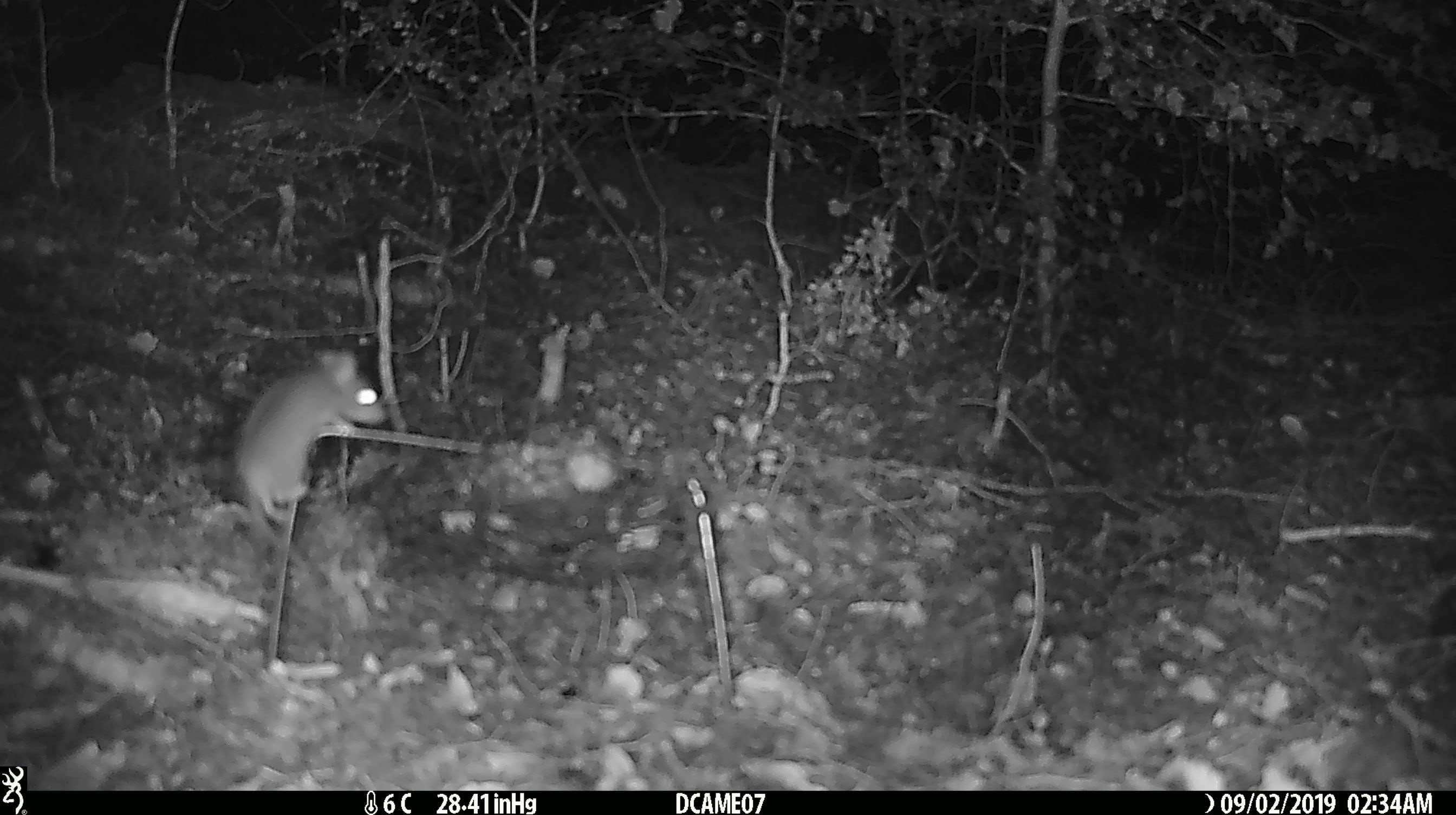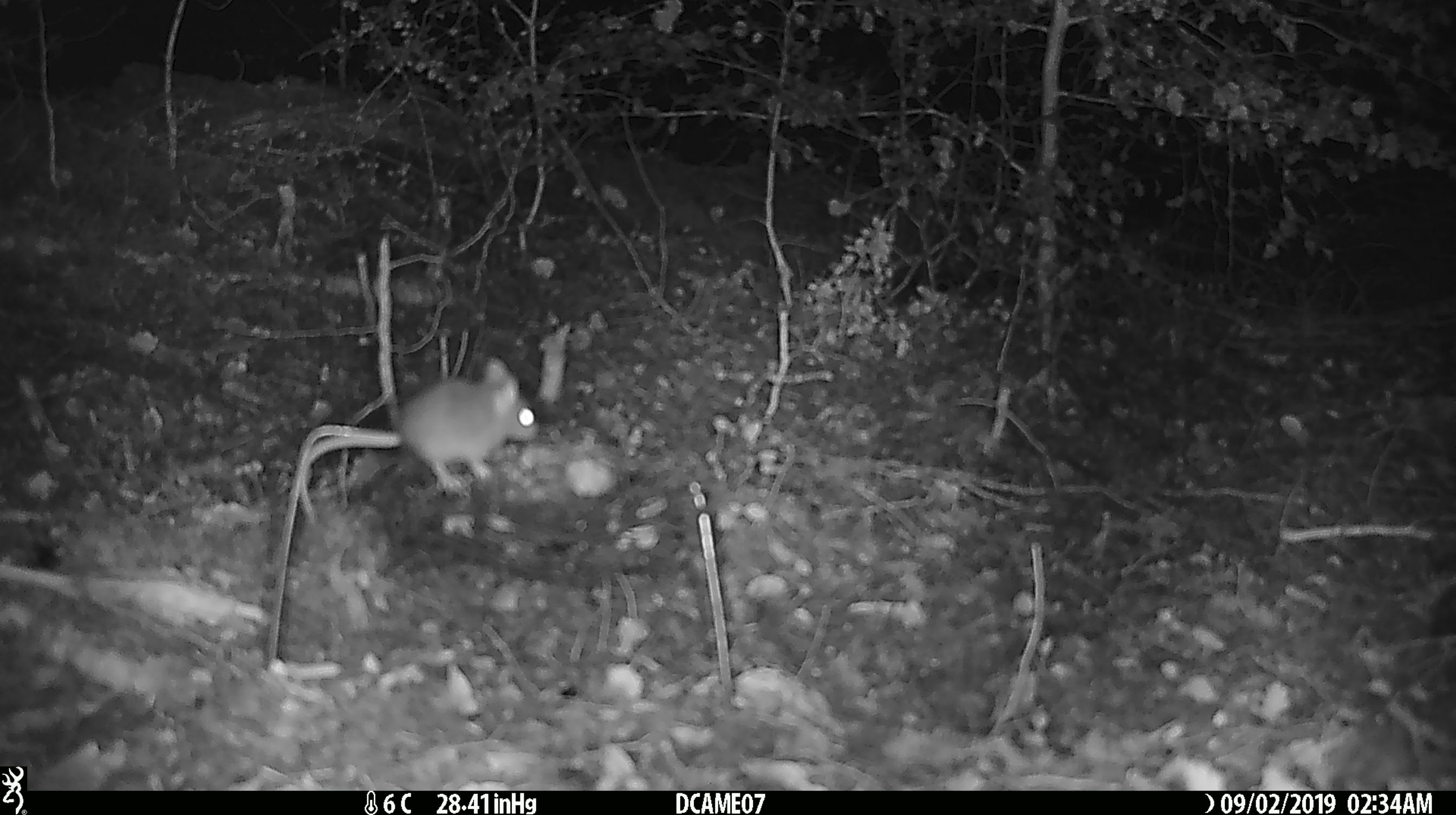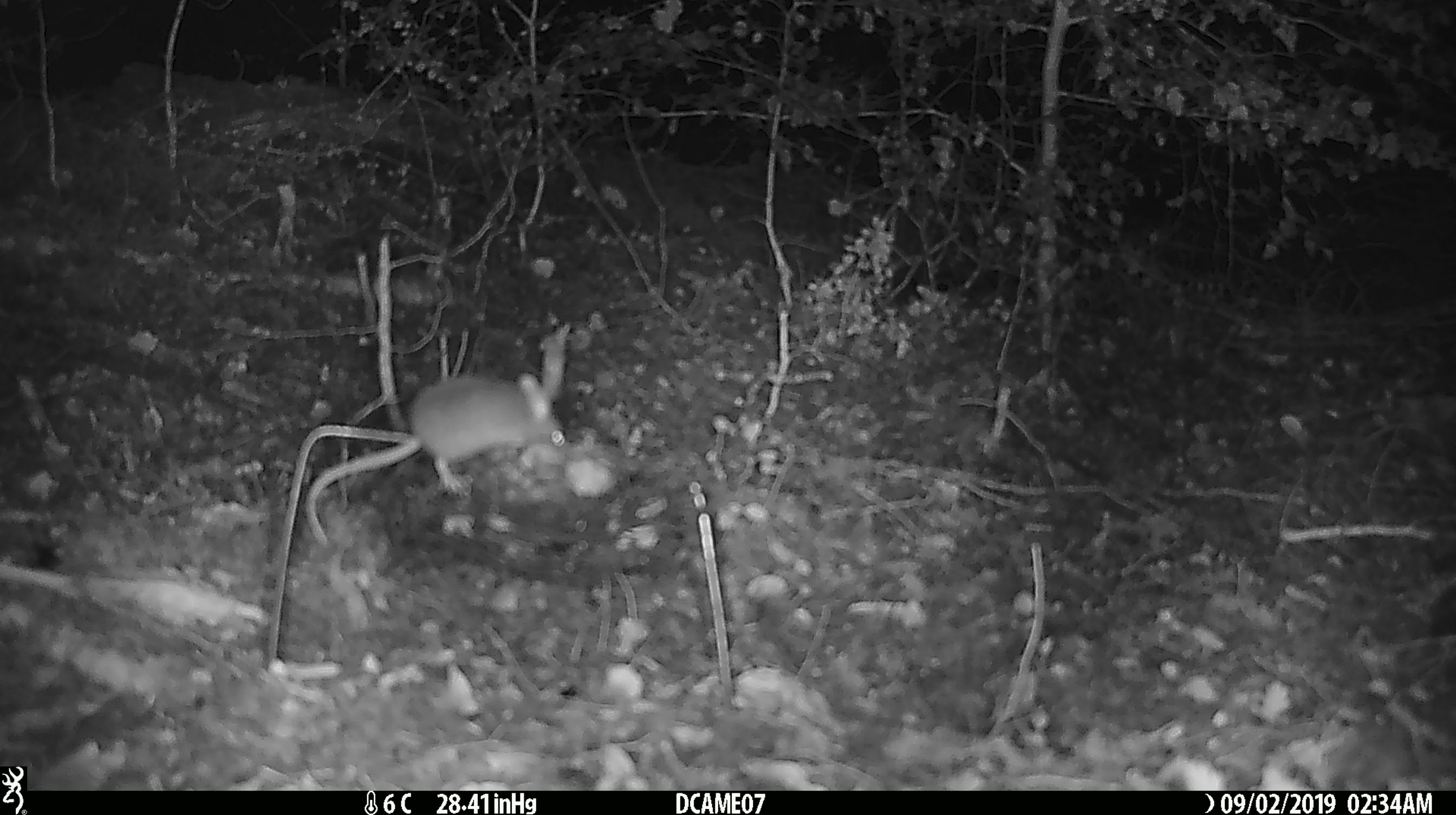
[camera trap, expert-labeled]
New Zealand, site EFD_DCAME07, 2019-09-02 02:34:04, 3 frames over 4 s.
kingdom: Animalia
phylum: Chordata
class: Mammalia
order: Rodentia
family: Muridae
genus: Mus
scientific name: Mus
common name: mouse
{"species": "mouse (Mus)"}